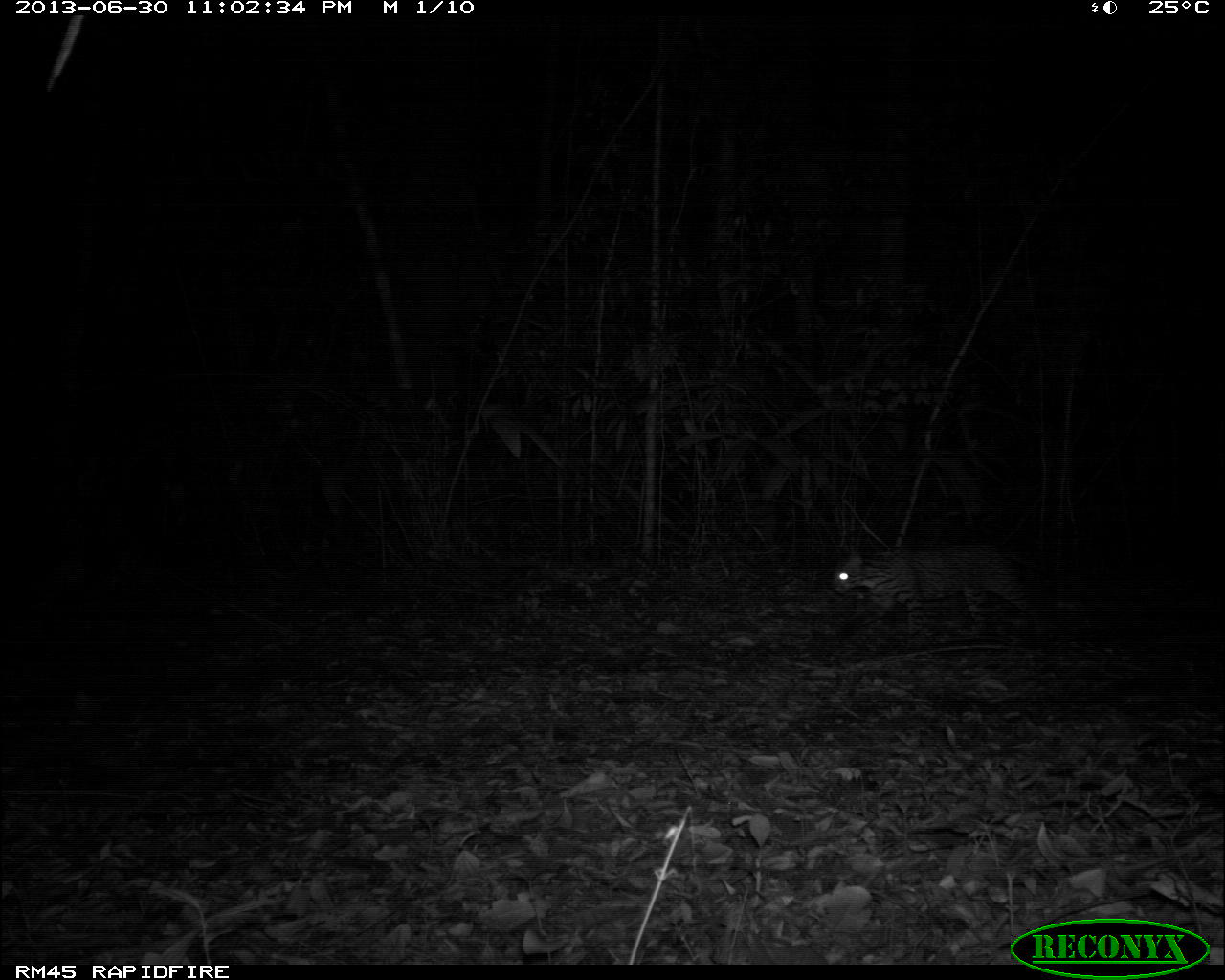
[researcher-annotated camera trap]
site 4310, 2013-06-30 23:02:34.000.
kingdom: Animalia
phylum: Chordata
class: Mammalia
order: Carnivora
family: Felidae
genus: Leopardus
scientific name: Leopardus pardalis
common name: ocelot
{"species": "Leopardus pardalis (ocelot)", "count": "1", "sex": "female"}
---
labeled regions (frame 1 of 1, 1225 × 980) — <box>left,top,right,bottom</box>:
leopardus pardalis: <box>829,539,1051,644</box>